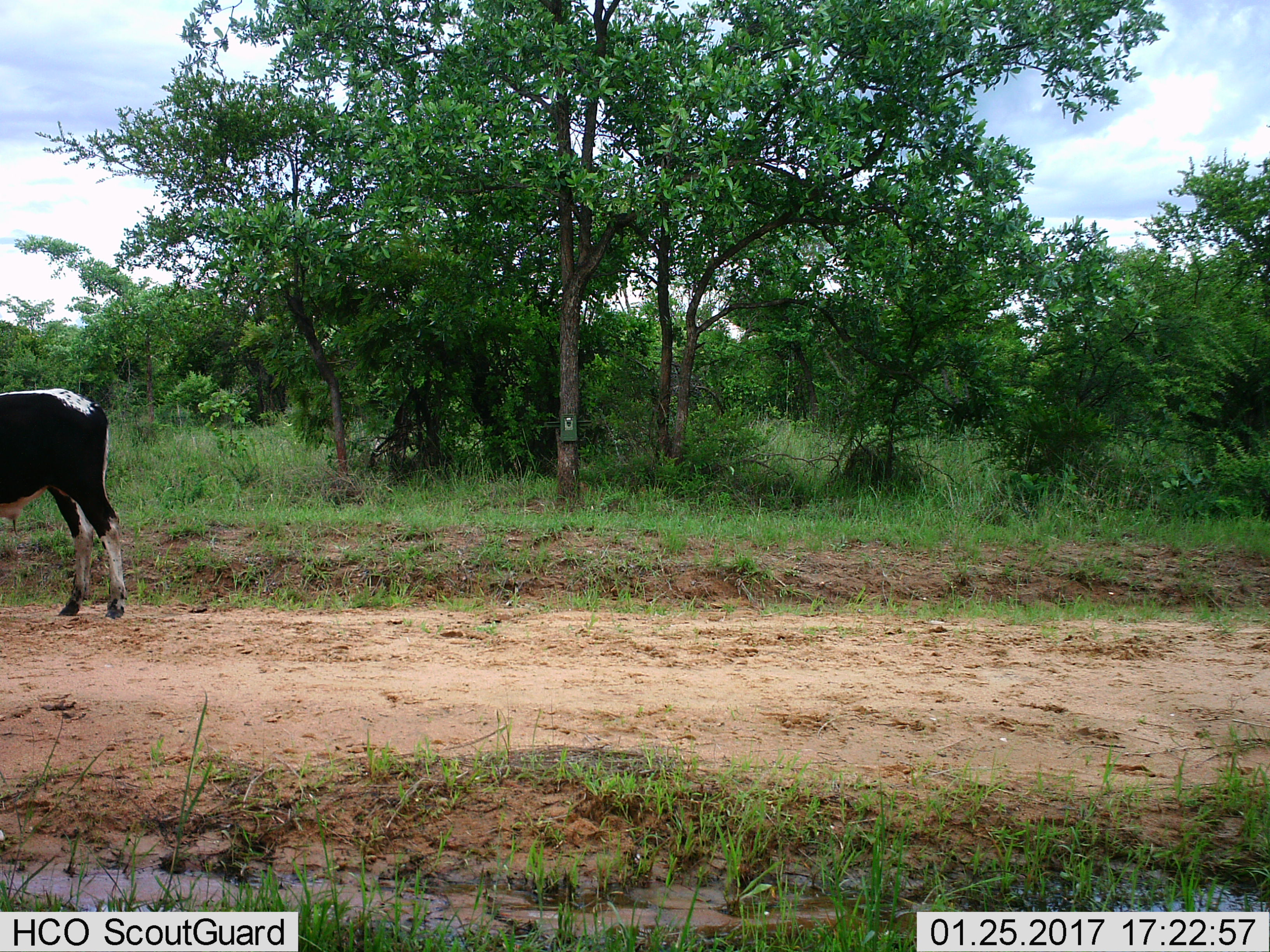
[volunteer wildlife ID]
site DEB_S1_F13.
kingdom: Animalia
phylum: Chordata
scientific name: Vertebrata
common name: domestic animal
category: domesticanimal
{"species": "domesticanimal (domestic animal) (Vertebrata)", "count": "1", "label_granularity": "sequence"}